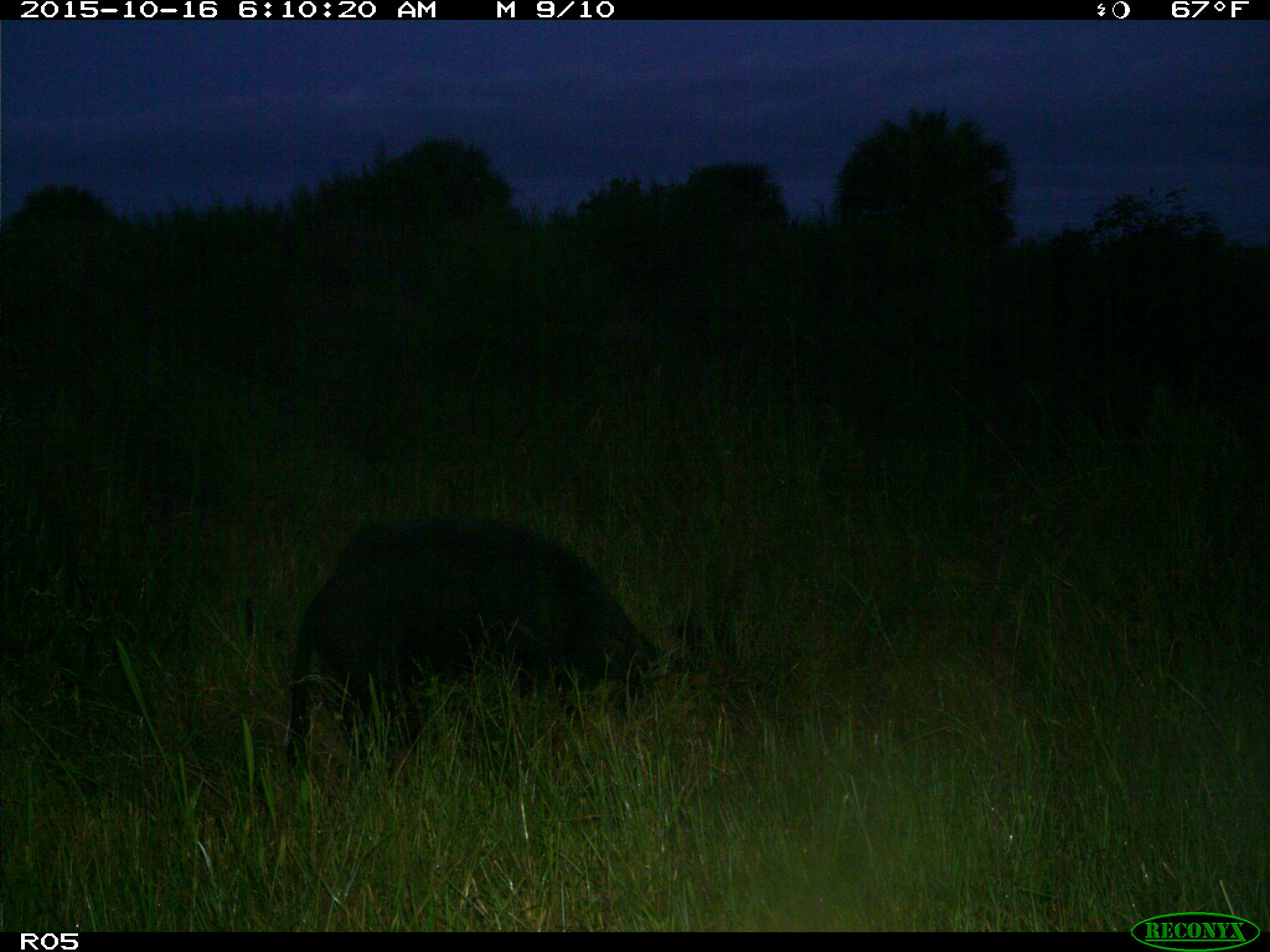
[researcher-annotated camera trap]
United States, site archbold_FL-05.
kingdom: Animalia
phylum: Chordata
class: Mammalia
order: Artiodactyla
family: Suidae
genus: Sus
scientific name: Sus scrofa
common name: wild boar